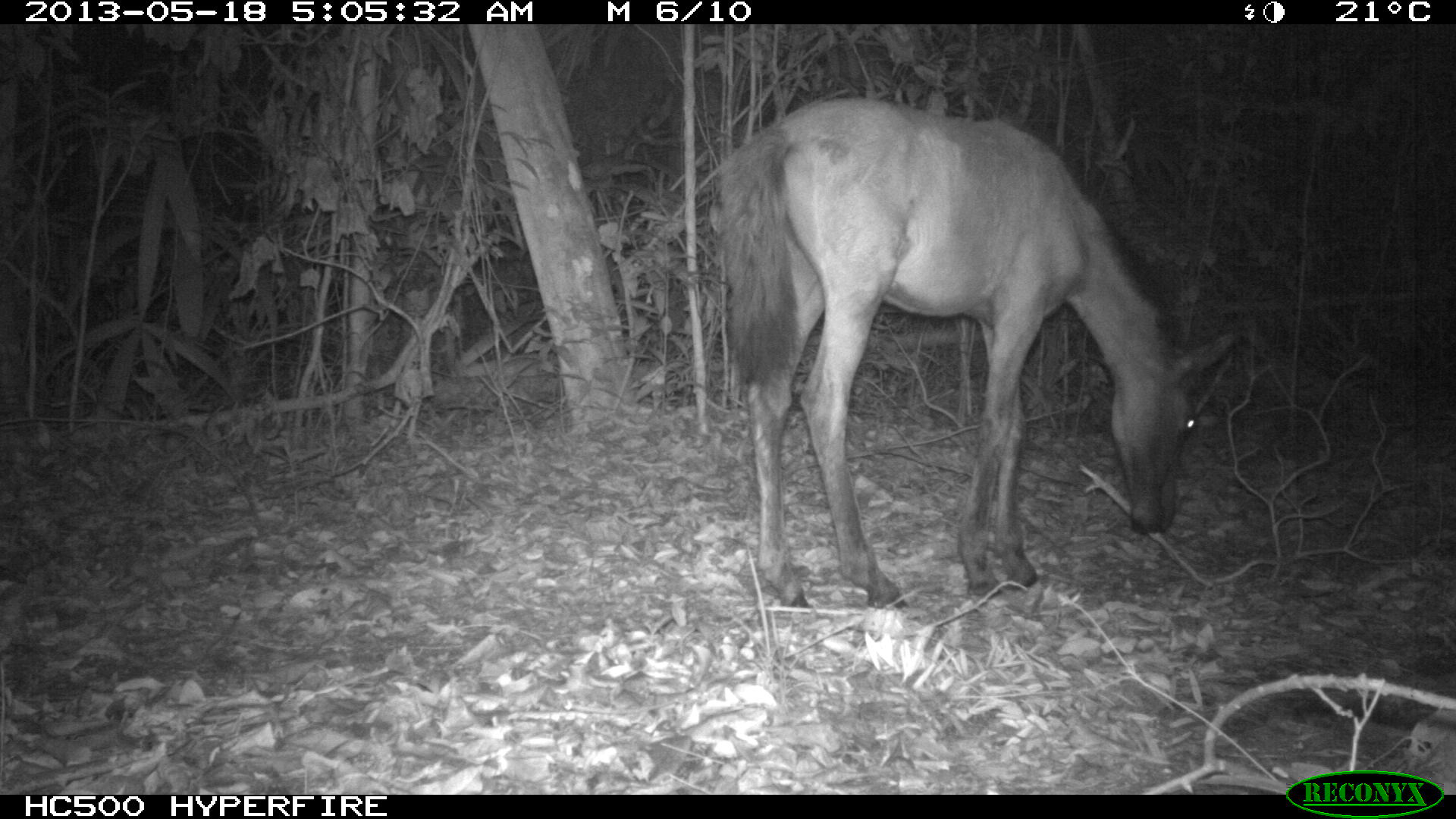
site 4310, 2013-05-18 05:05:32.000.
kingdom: Animalia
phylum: Chordata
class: Mammalia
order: Perissodactyla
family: Equidae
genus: Equus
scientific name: Equus ferus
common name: wild horse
Equus ferus (wild horse), count 1.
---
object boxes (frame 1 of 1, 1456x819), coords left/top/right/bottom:
equus ferus: 712/93/1237/613